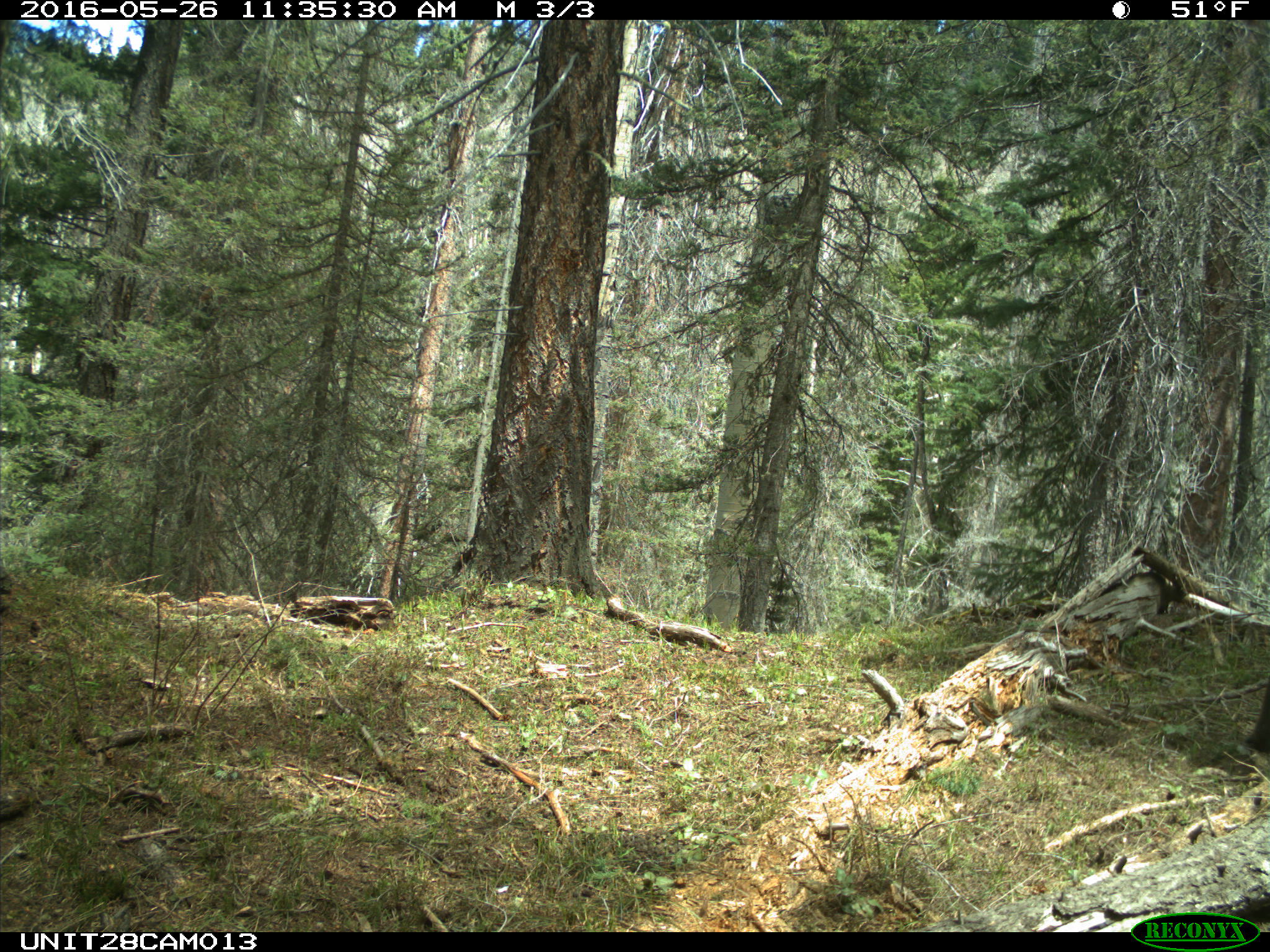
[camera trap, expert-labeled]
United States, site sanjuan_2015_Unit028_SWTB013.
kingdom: Animalia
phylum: Chordata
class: Mammalia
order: Artiodactyla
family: Cervidae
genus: Cervus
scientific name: Cervus elaphus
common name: red deer